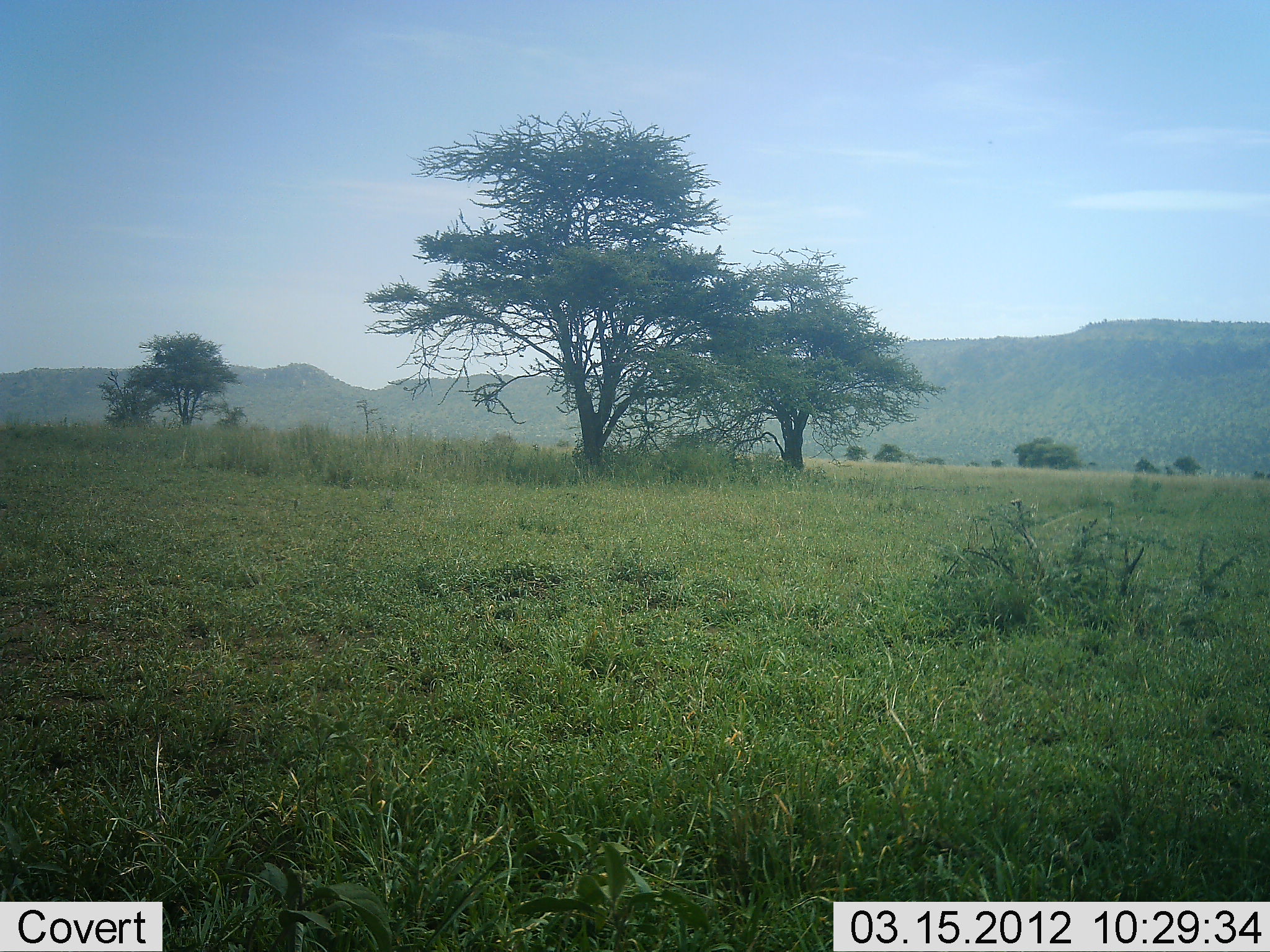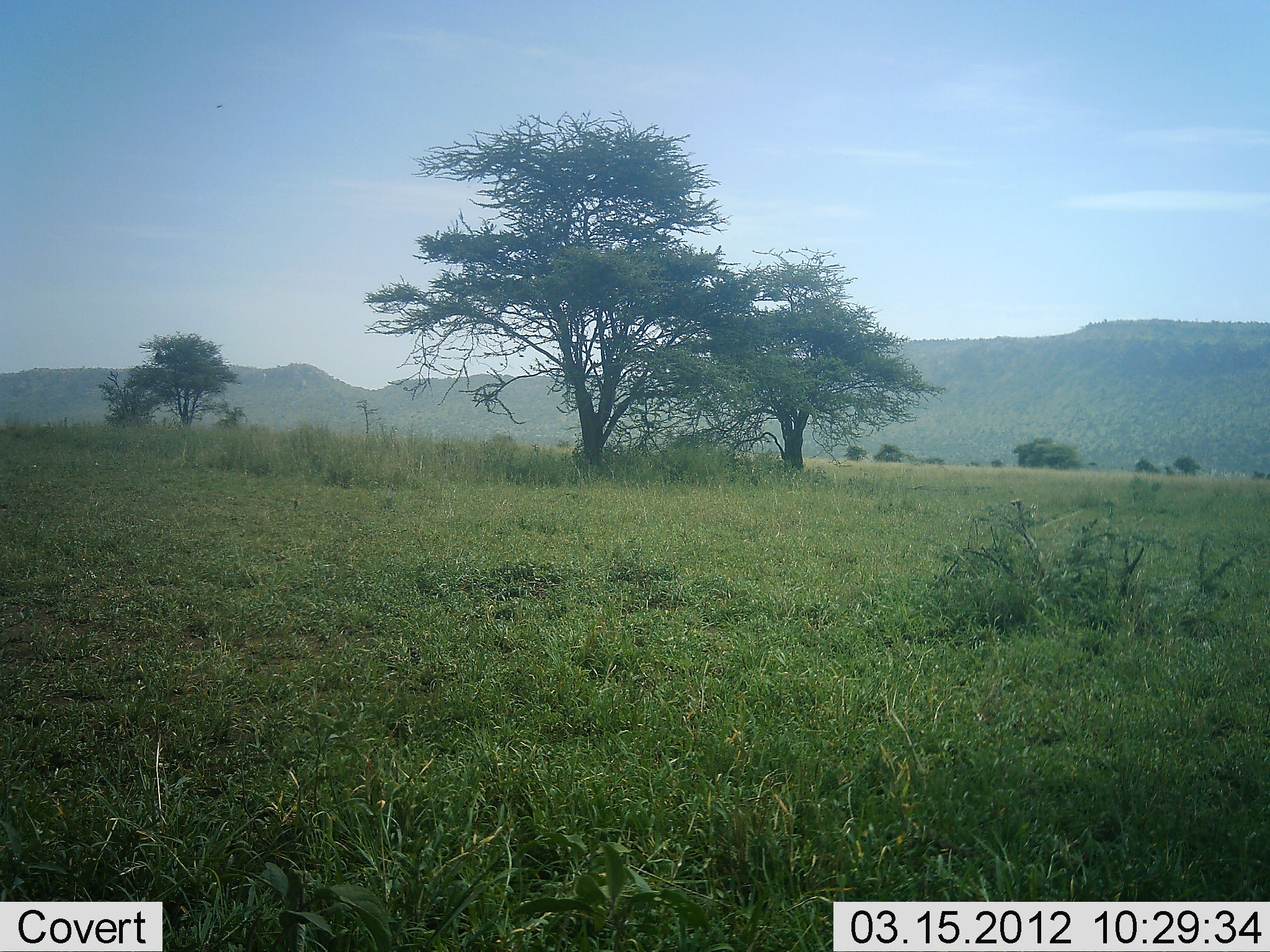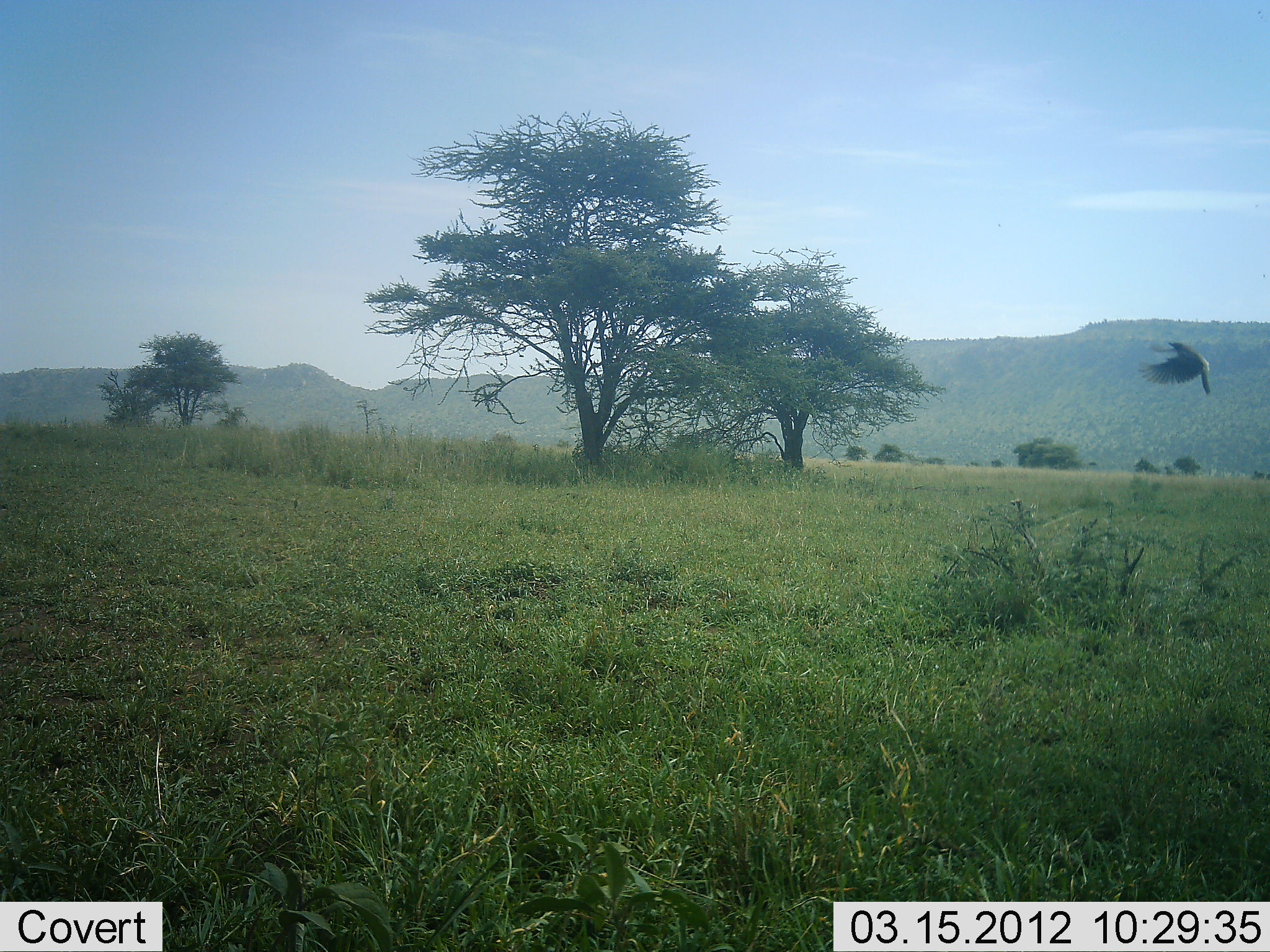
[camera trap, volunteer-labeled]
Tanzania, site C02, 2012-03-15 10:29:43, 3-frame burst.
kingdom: Animalia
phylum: Chordata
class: Aves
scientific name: Aves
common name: bird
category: otherbird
Otherbird (bird) (Aves), count 1. Behavior (volunteer vote fractions): standing 0%, resting 0%, moving 100%, interacting 0%. Young present (vote fraction): 0%. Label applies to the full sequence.